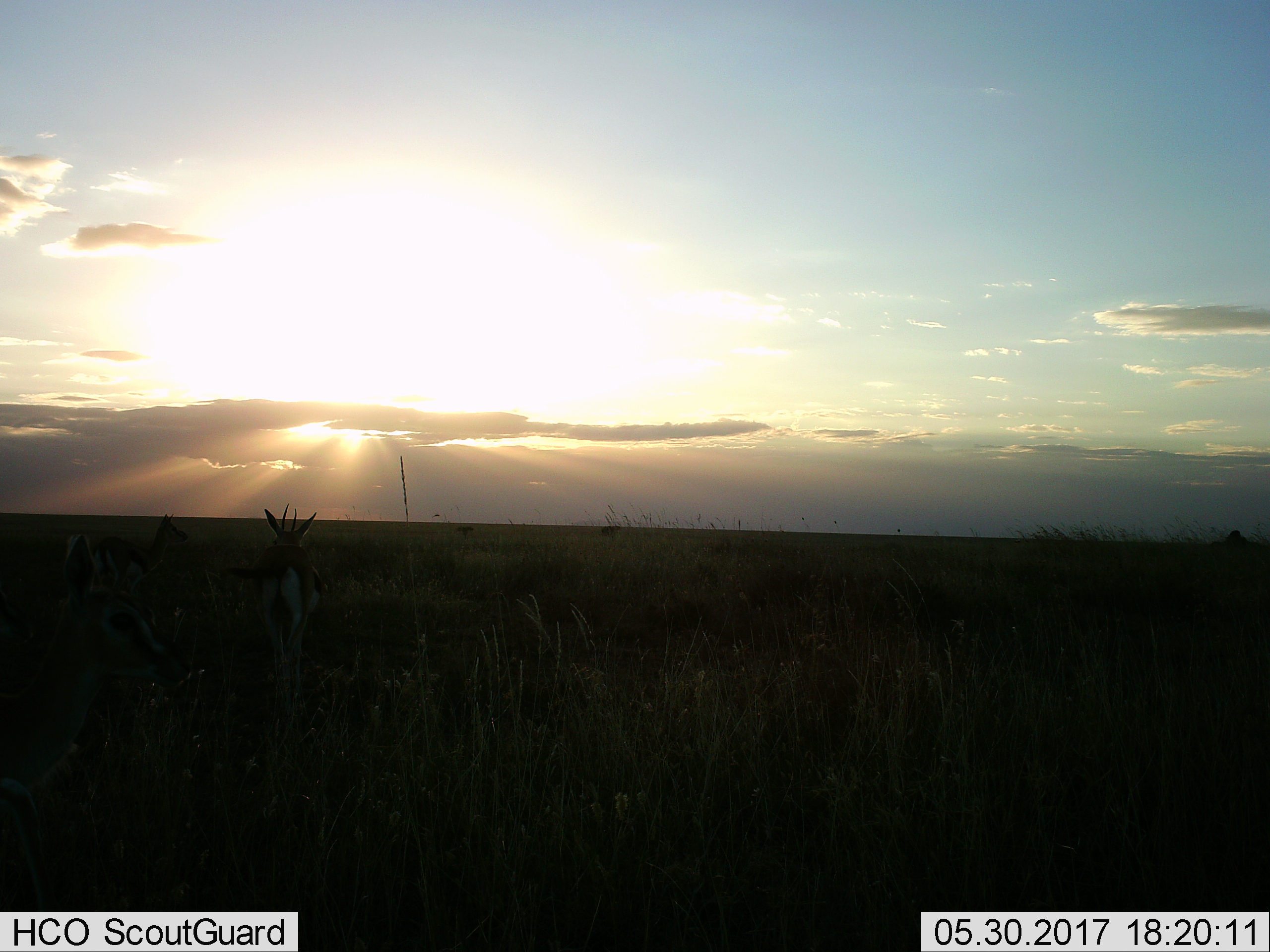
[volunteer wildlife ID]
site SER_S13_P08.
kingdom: Animalia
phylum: Chordata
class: Mammalia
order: Artiodactyla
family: Bovidae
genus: Eudorcas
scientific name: Eudorcas thomsonii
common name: thomson's gazelle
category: gazellethomsons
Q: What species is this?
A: Gazellethomsons (thomson's gazelle) (Eudorcas thomsonii).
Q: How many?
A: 3.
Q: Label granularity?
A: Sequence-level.